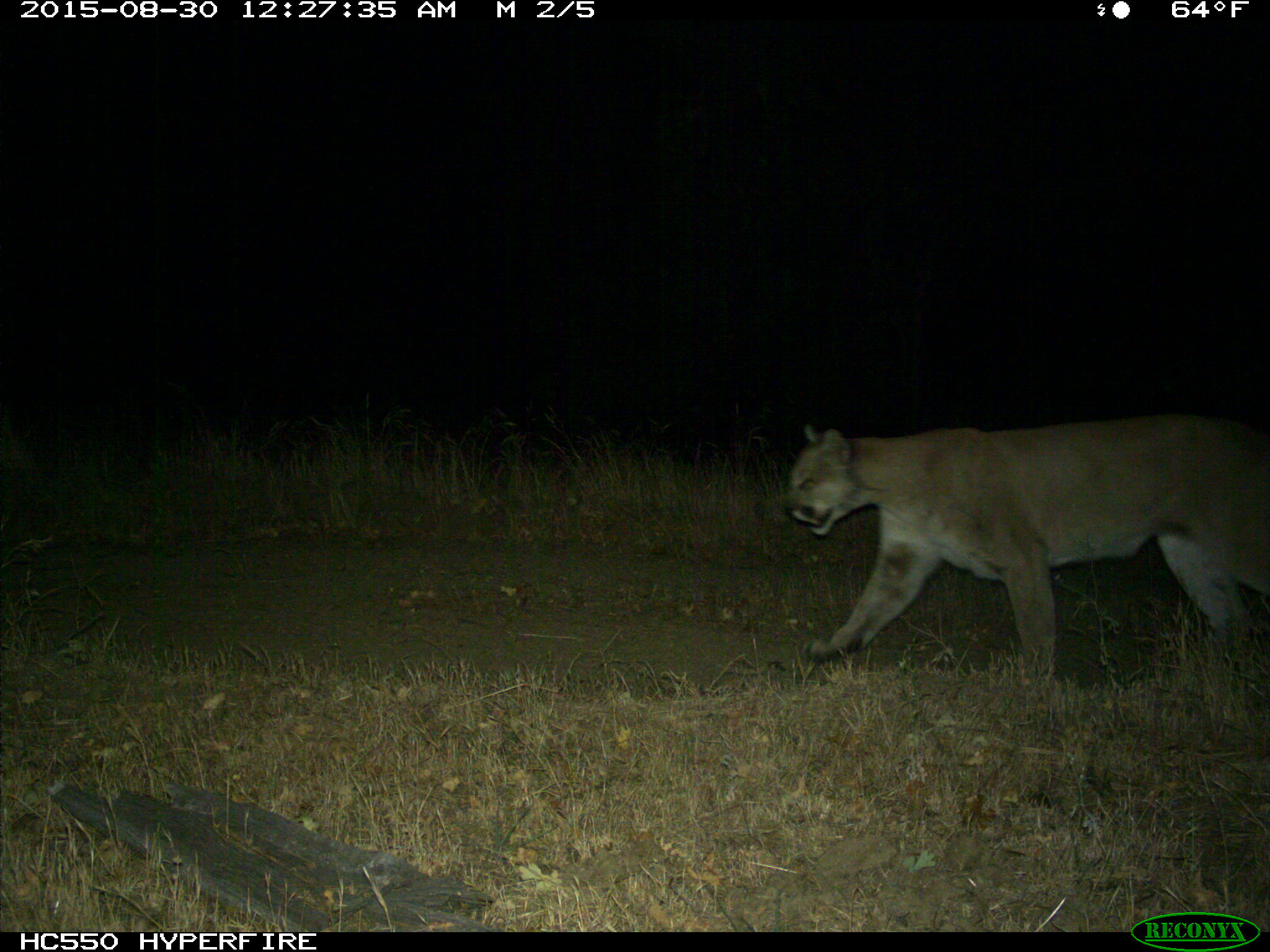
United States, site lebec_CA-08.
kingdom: Animalia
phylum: Chordata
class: Mammalia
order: Carnivora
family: Felidae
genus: Puma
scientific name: Puma concolor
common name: mountain lion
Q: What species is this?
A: Puma concolor (mountain lion).